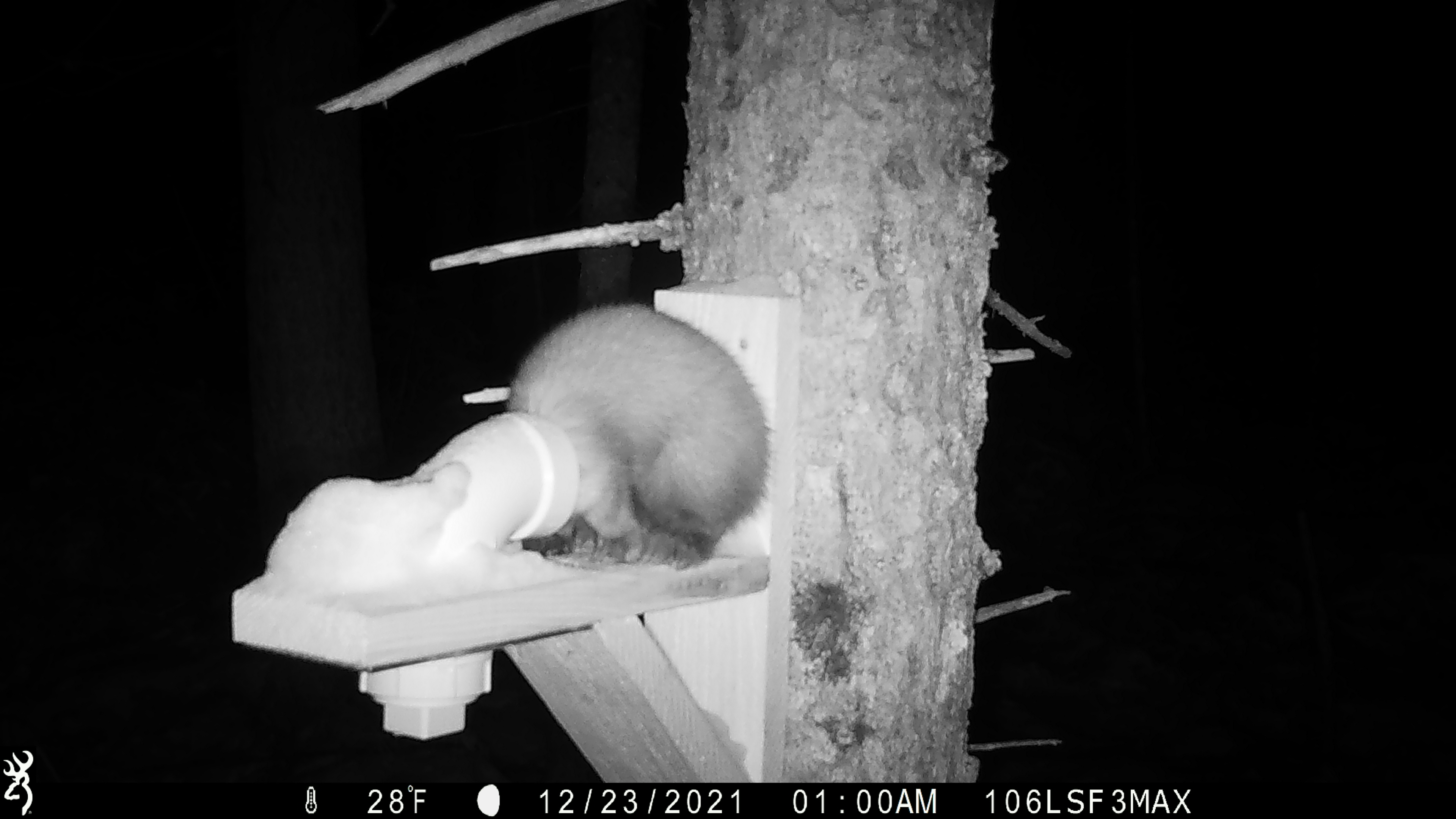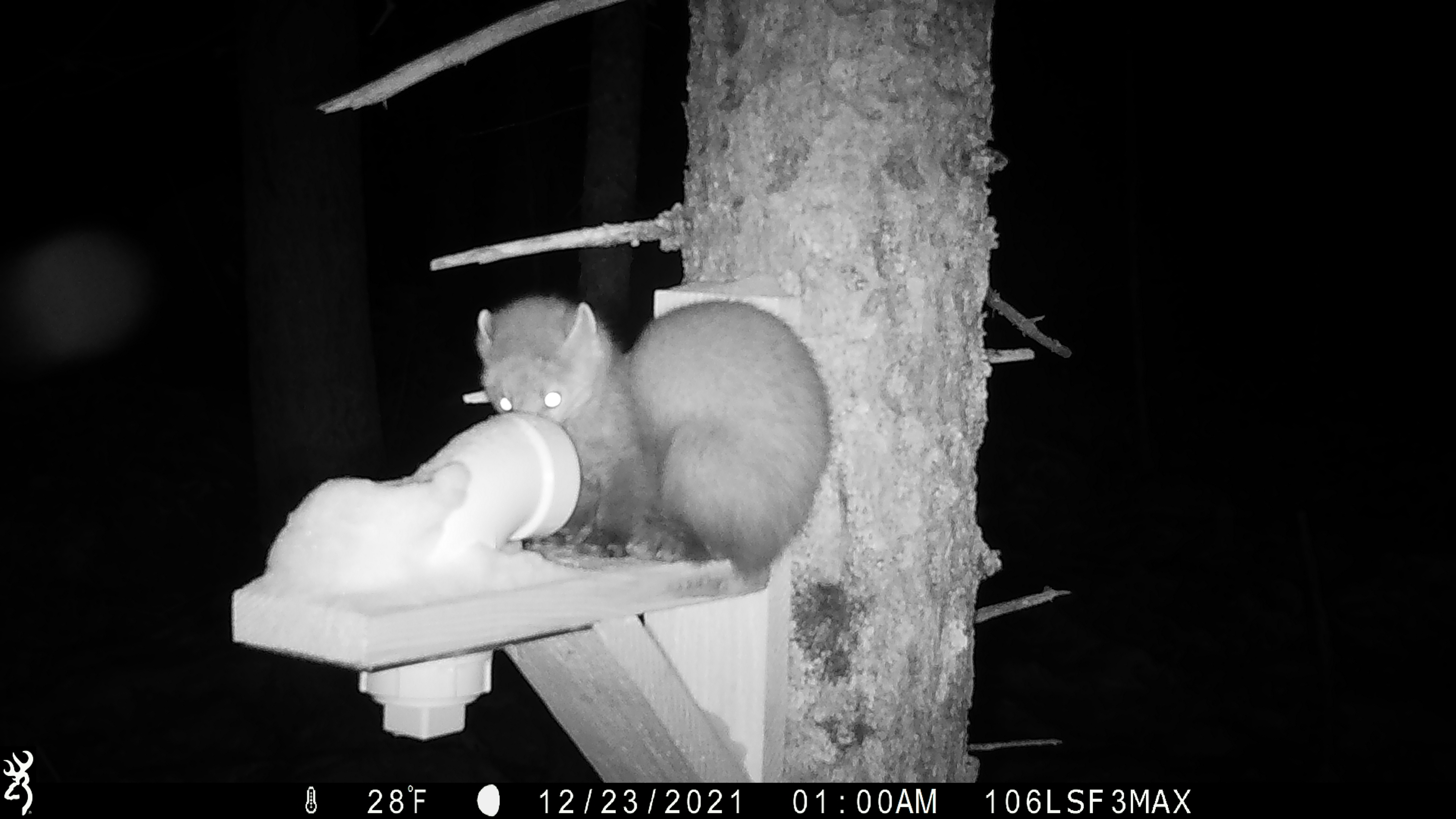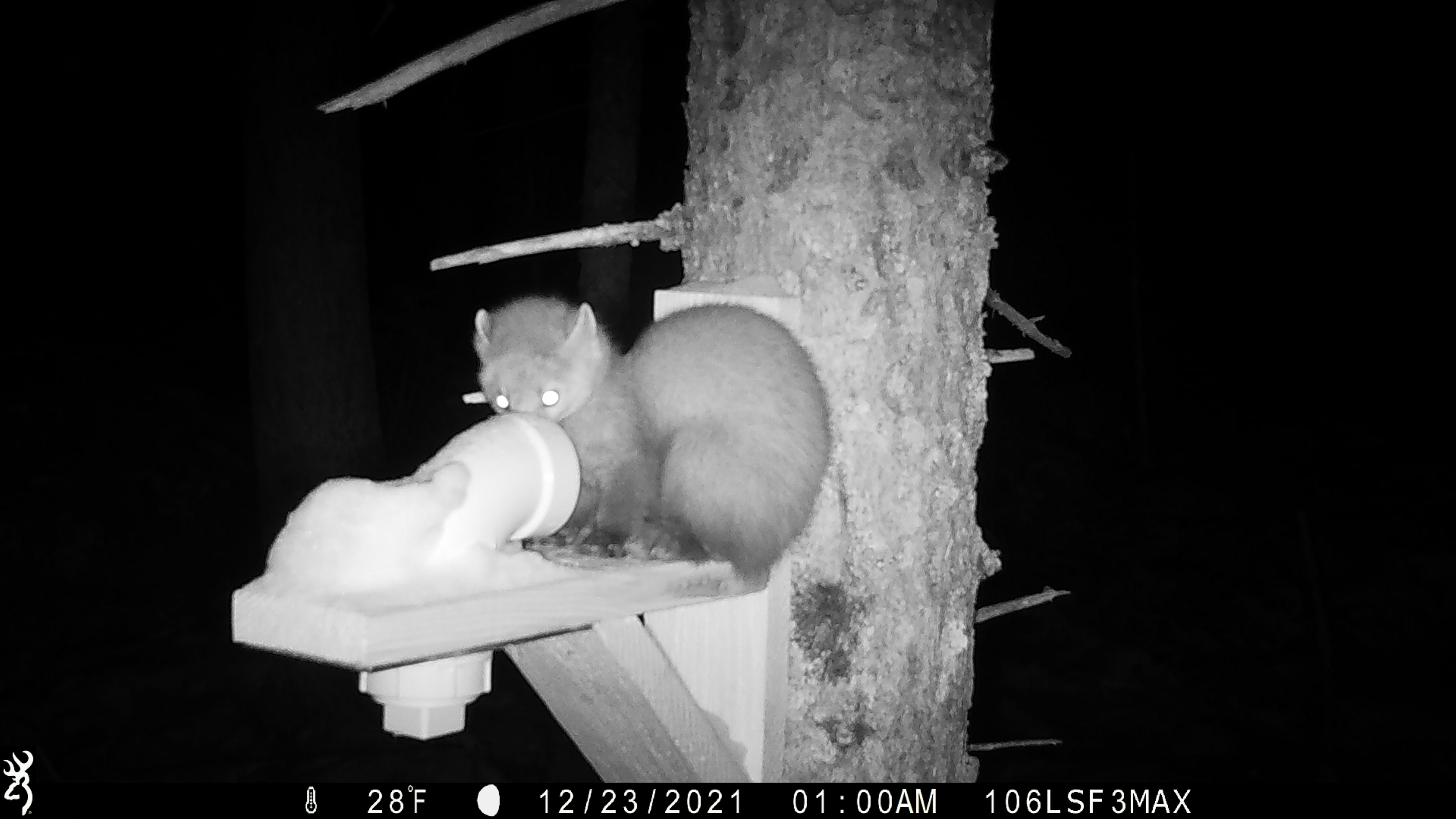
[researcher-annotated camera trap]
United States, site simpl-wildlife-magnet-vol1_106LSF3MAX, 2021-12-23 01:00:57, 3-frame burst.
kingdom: Animalia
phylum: Chordata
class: Mammalia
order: Carnivora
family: Mustelidae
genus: Martes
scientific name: Martes americana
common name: american marten